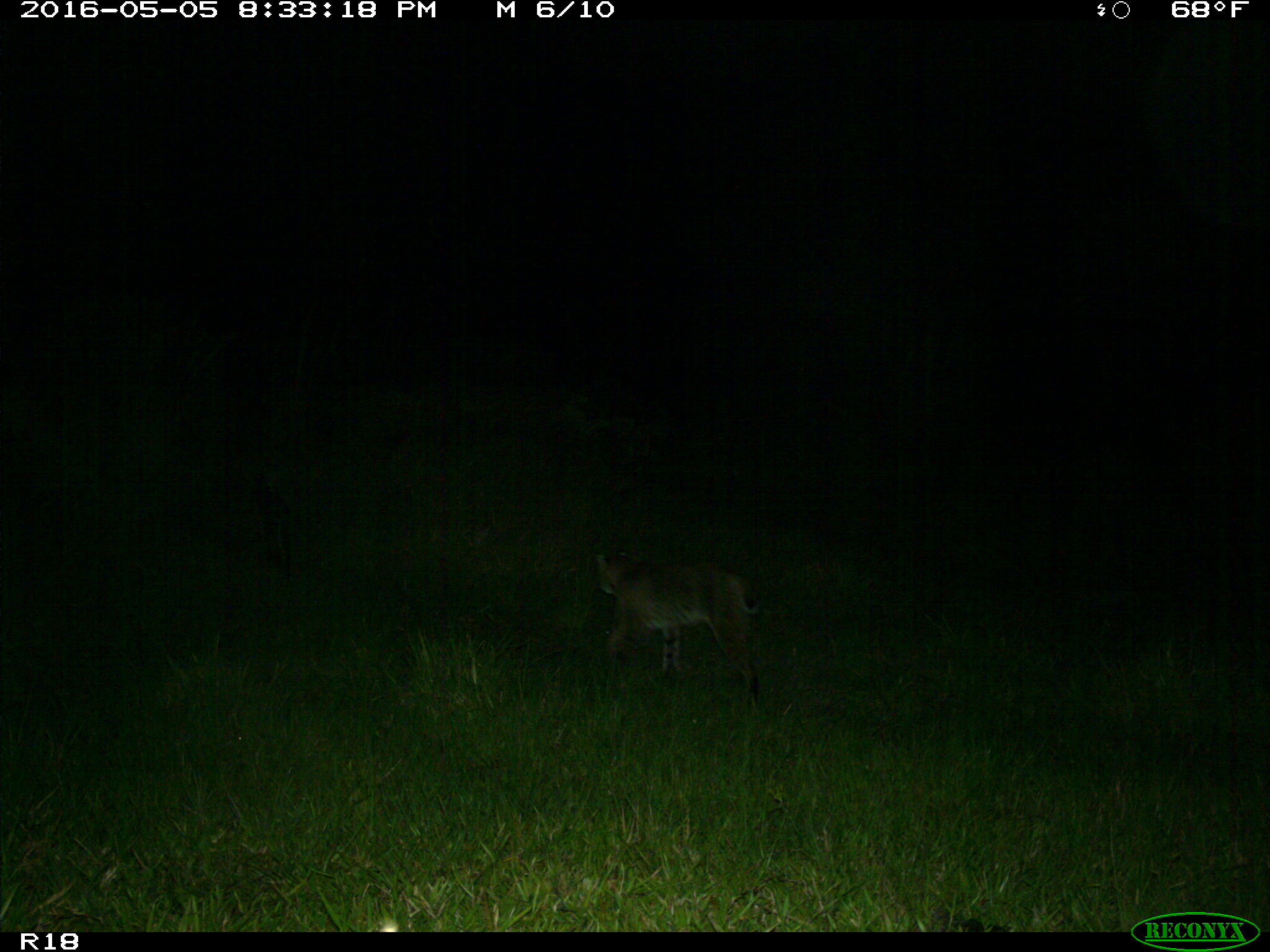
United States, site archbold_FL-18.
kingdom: Animalia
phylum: Chordata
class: Mammalia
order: Carnivora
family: Felidae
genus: Lynx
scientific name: Lynx rufus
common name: bobcat